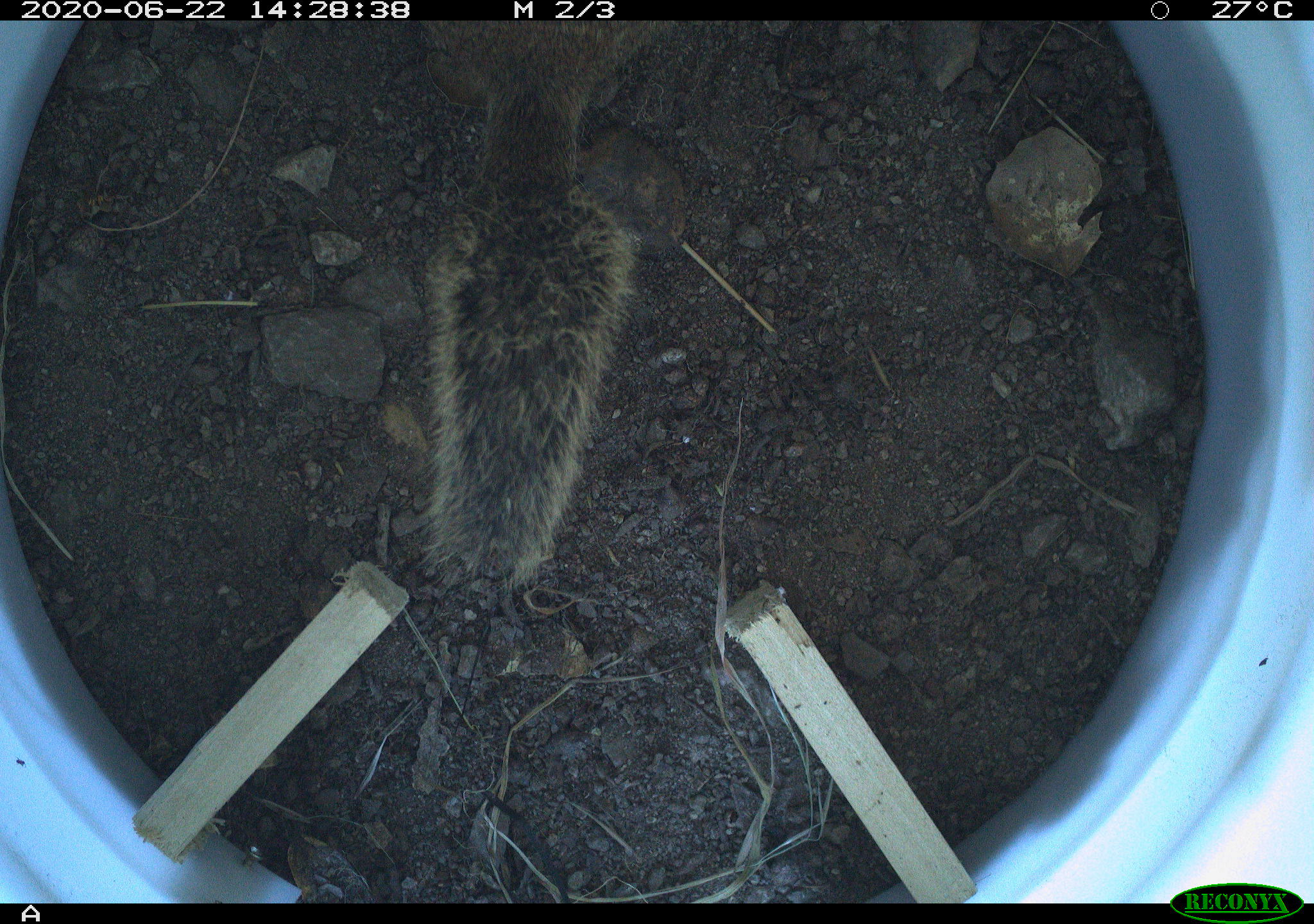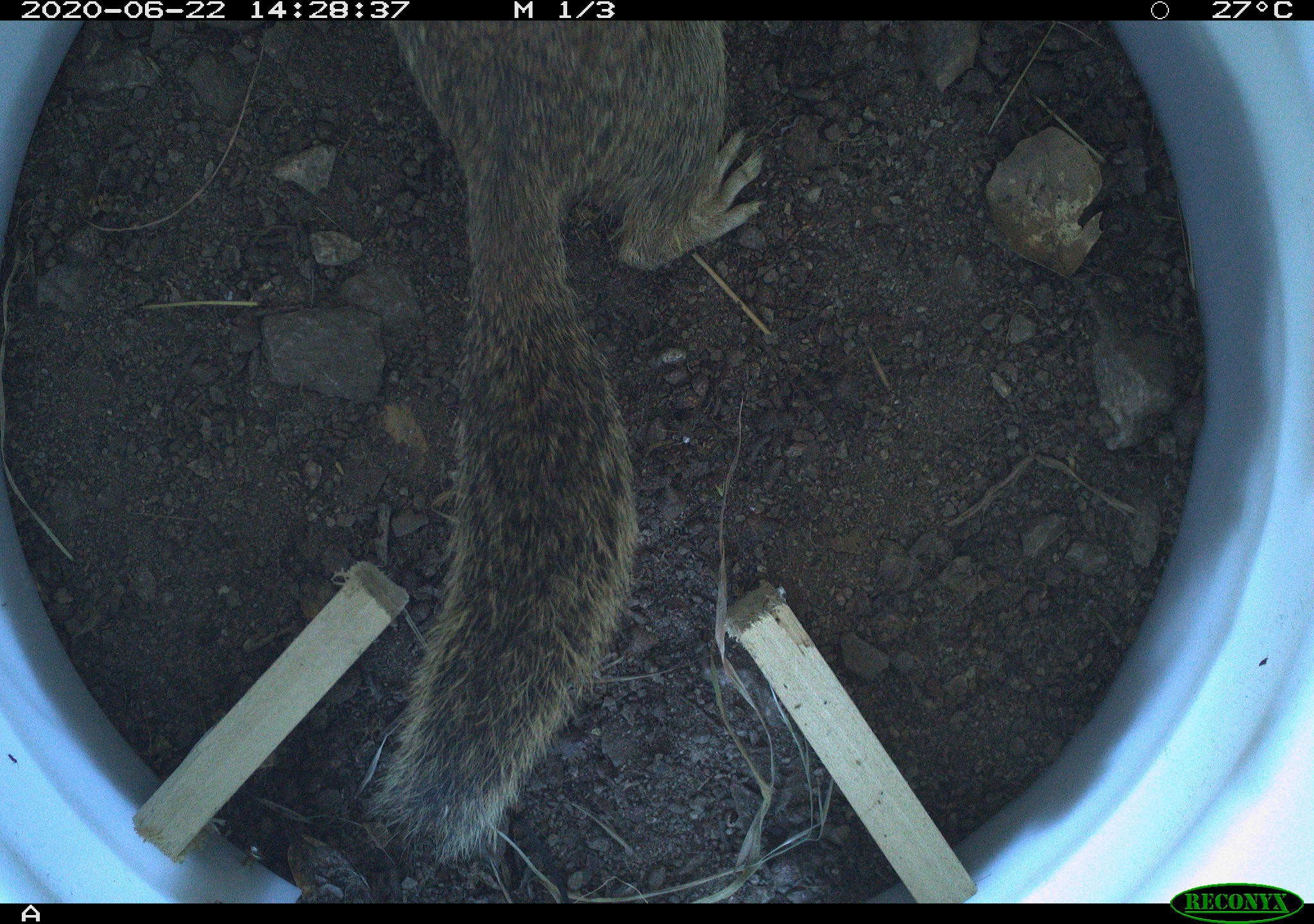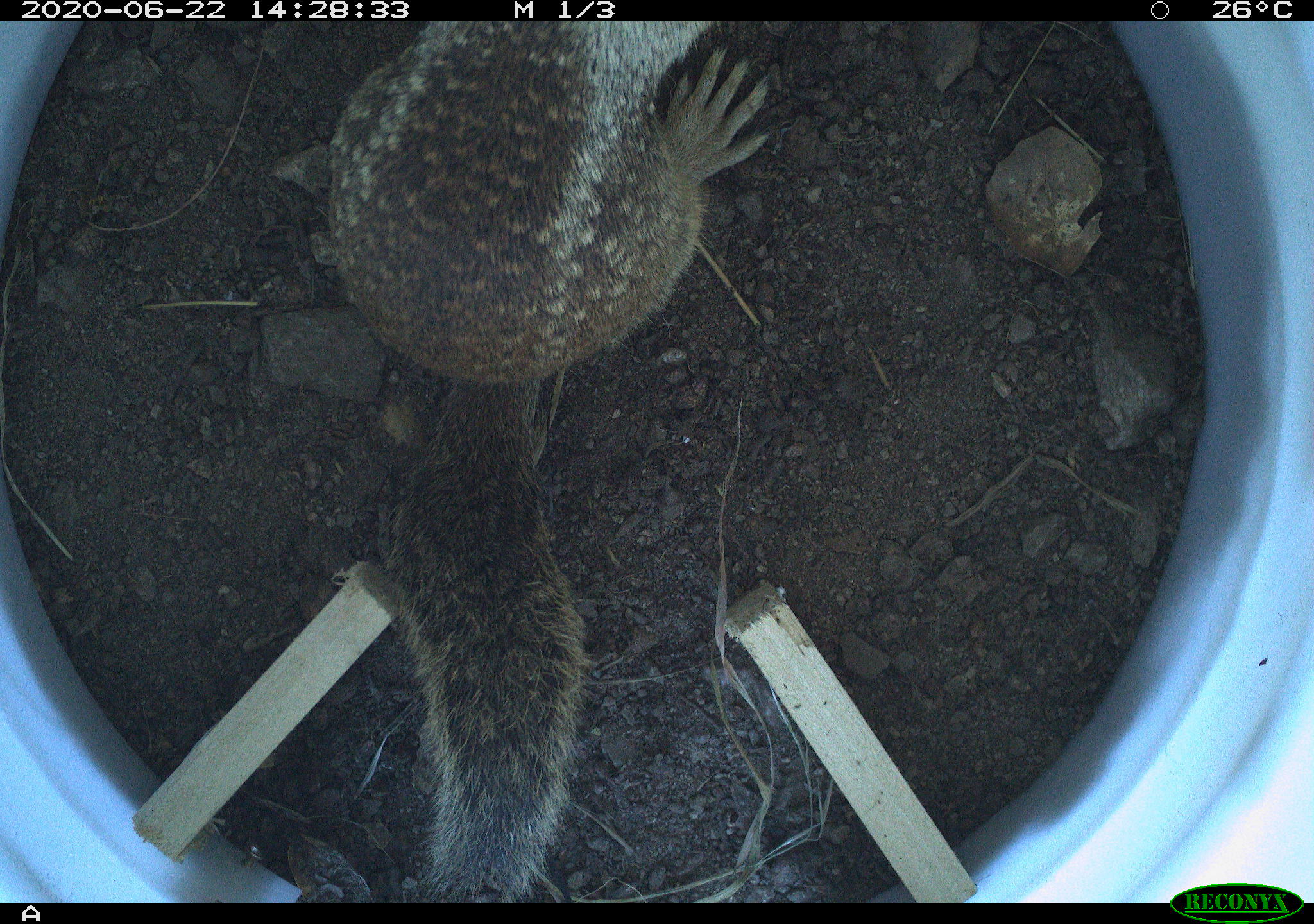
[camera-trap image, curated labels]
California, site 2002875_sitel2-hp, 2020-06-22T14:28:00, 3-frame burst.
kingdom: Animalia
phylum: Chordata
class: Mammalia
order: Rodentia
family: Sciuridae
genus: Otospermophilus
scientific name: Otospermophilus beecheyi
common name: california ground squirrel